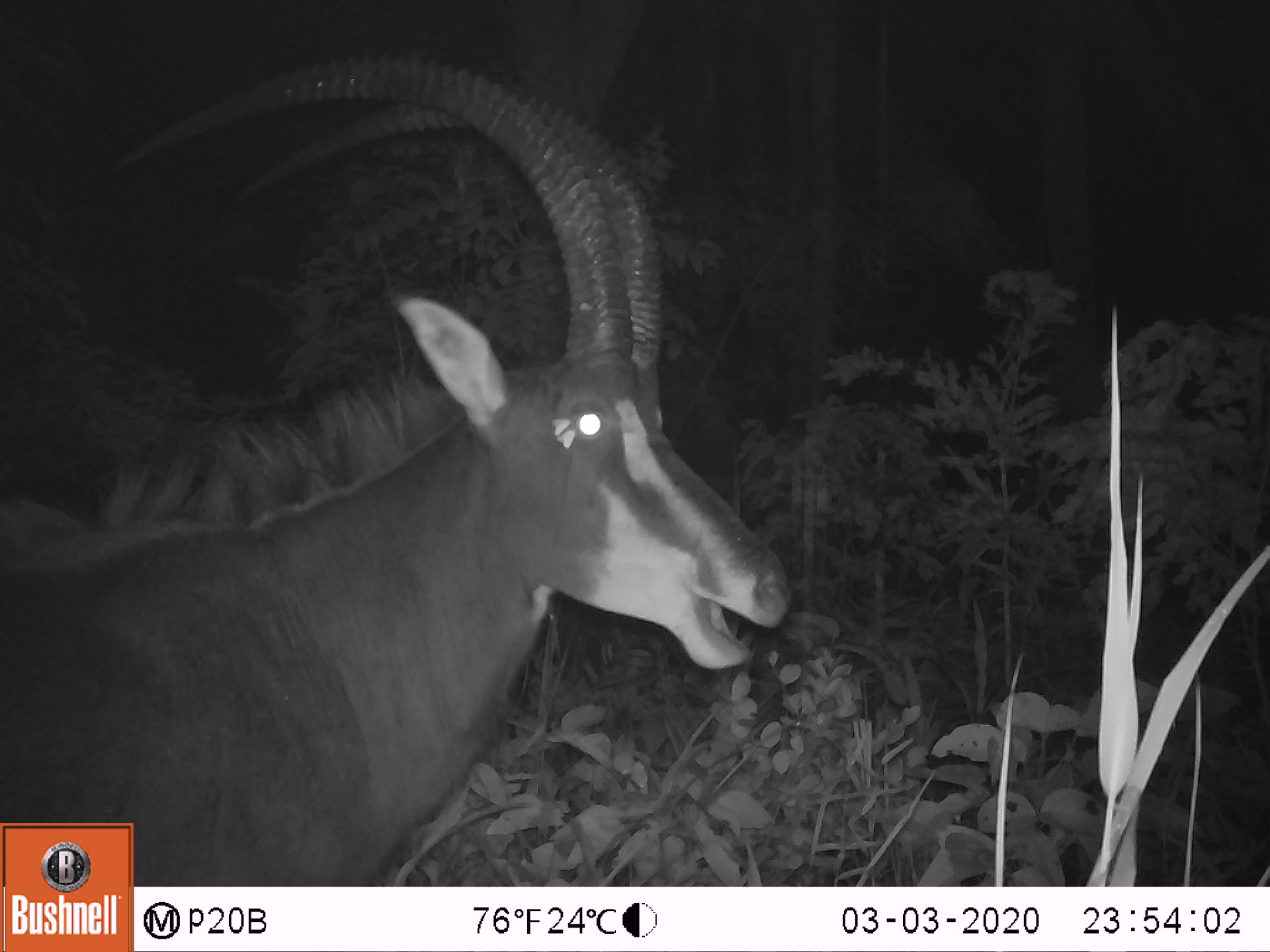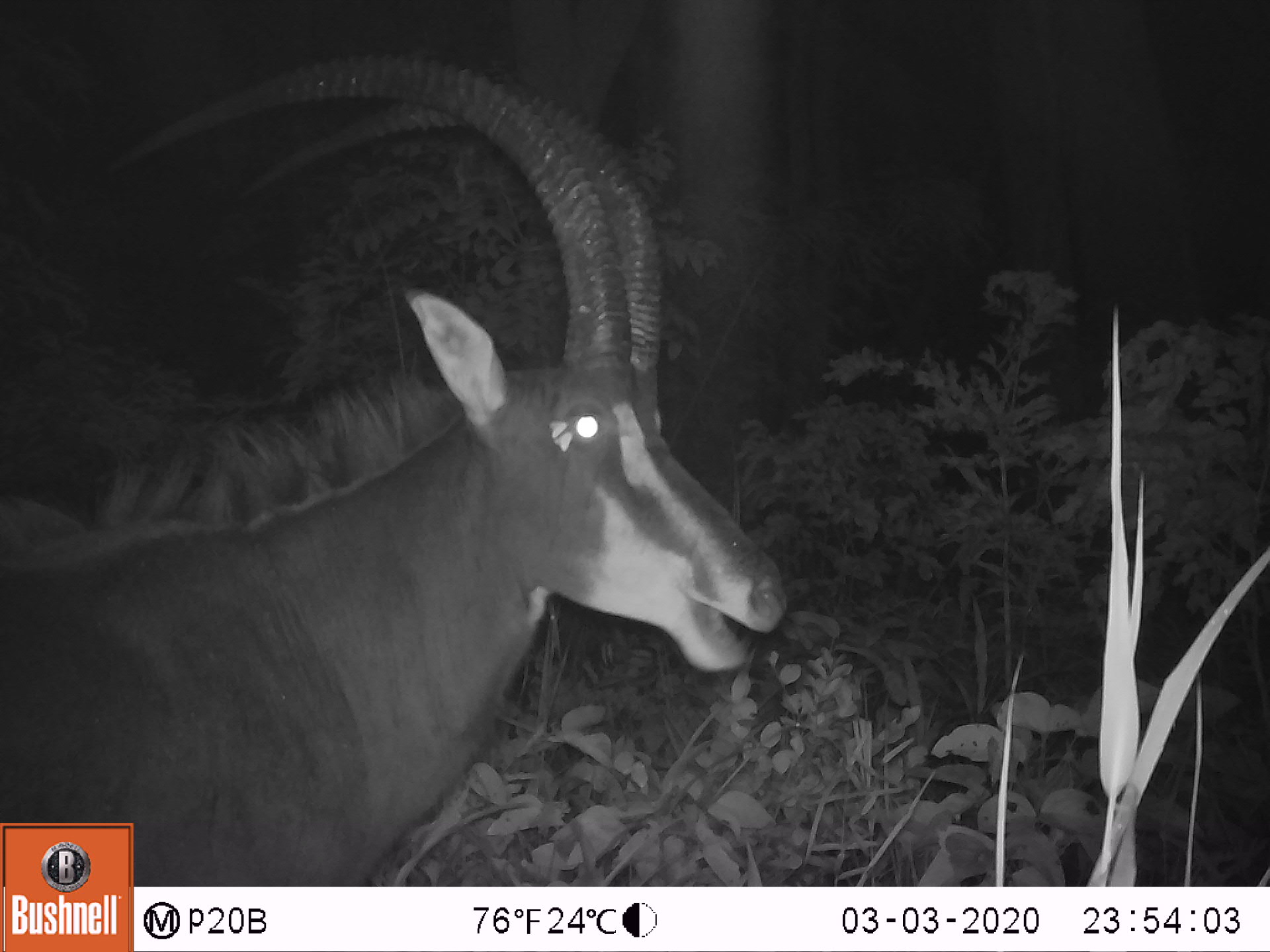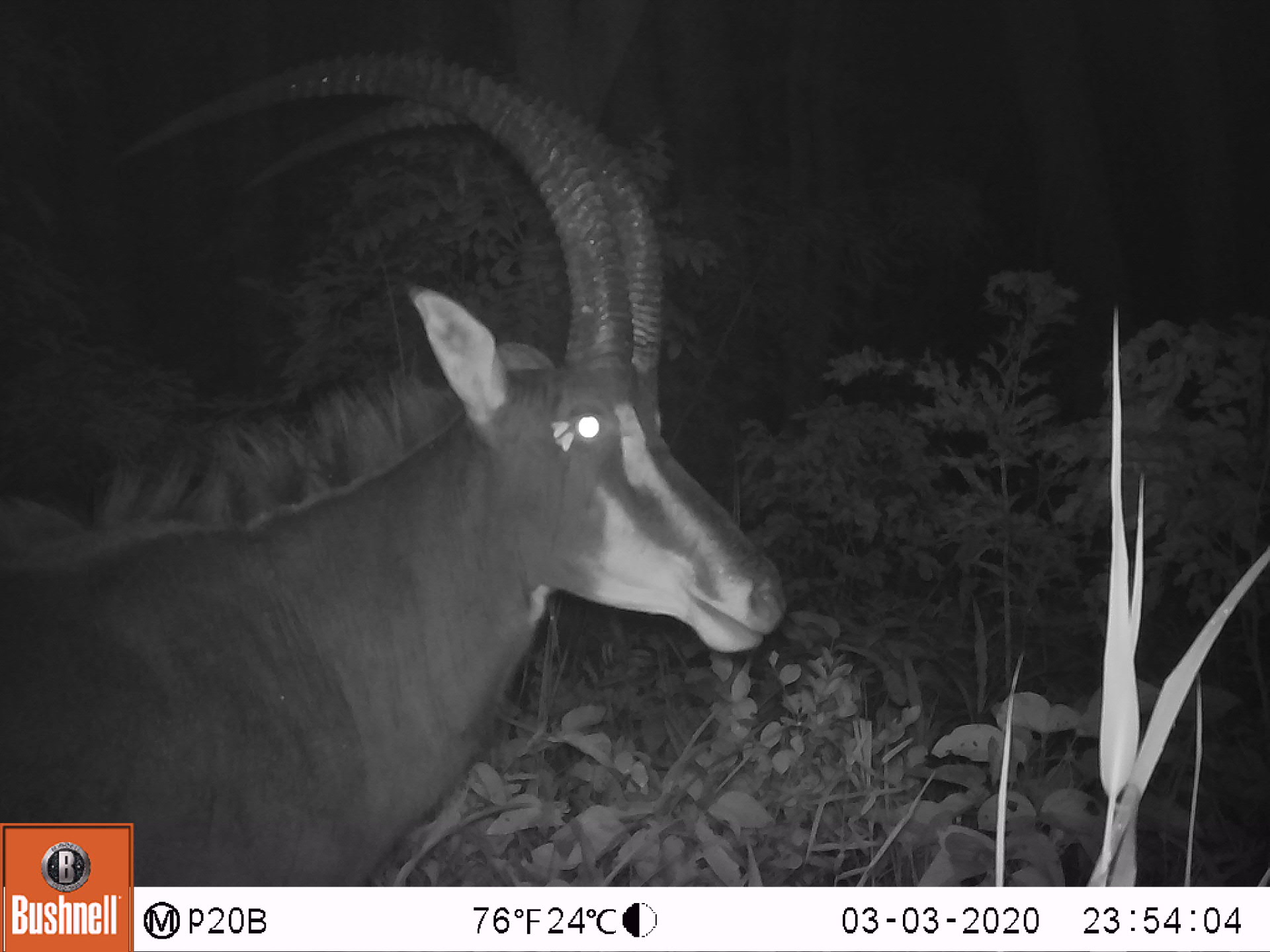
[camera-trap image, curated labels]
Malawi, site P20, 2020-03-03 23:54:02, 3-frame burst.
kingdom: Animalia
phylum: Chordata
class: Mammalia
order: Artiodactyla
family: Bovidae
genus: Hippotragus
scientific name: Hippotragus niger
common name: sable antelope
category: sable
Sable (sable antelope) (Hippotragus niger), count 1.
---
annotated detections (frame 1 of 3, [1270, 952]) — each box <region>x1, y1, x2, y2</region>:
sable: <region>10, 25, 794, 819</region>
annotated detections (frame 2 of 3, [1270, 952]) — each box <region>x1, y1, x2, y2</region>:
sable: <region>8, 30, 796, 816</region>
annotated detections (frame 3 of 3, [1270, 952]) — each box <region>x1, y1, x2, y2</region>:
sable: <region>8, 40, 781, 819</region>